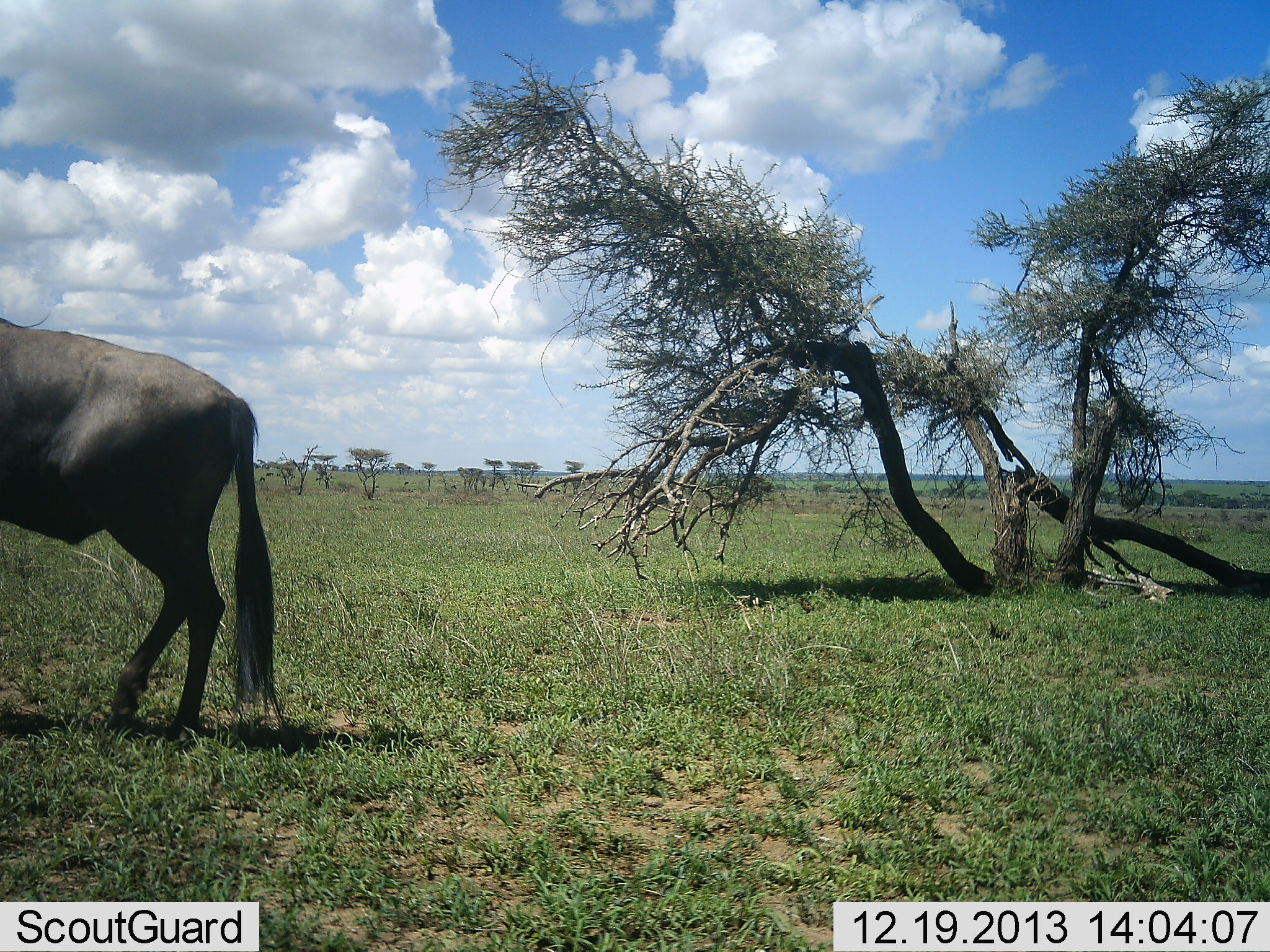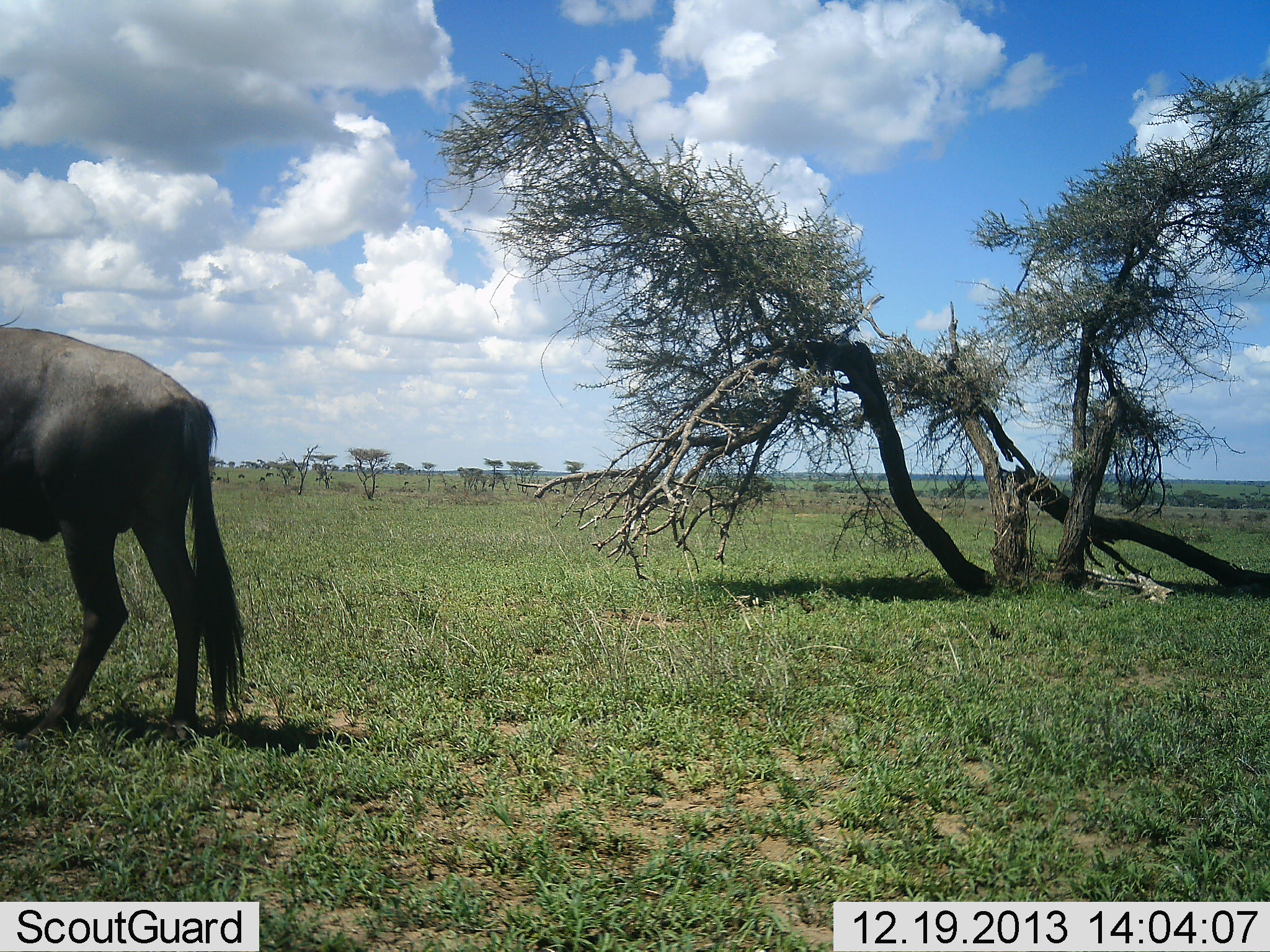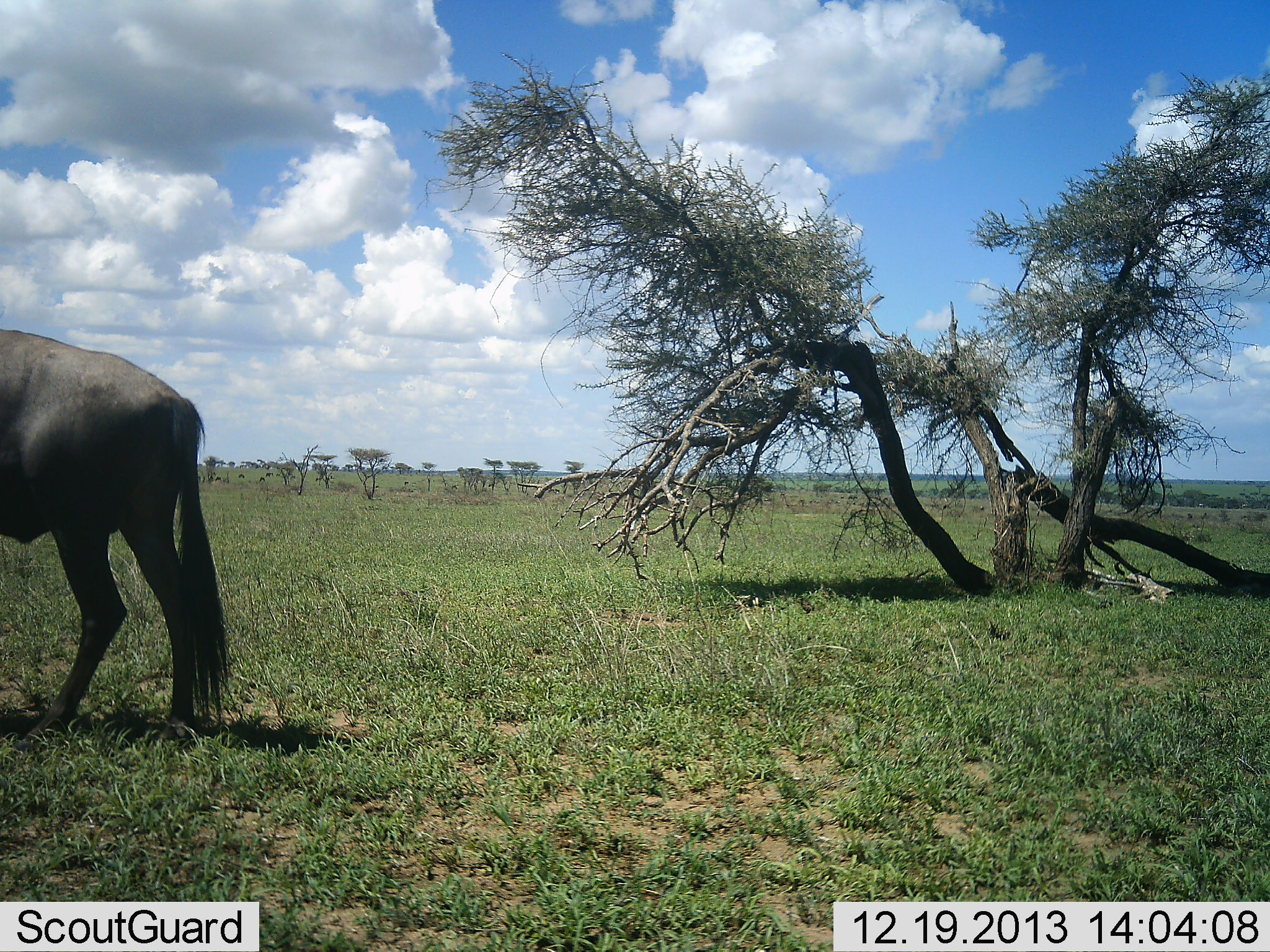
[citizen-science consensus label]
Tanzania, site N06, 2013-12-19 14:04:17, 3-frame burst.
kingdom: Animalia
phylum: Chordata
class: Mammalia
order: Artiodactyla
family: Bovidae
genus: Connochaetes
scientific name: Connochaetes taurinus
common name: blue wildebeest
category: wildebeest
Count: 1.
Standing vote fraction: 30%.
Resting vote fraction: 0%.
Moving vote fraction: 70%.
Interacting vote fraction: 0%.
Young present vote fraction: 0%.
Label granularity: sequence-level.